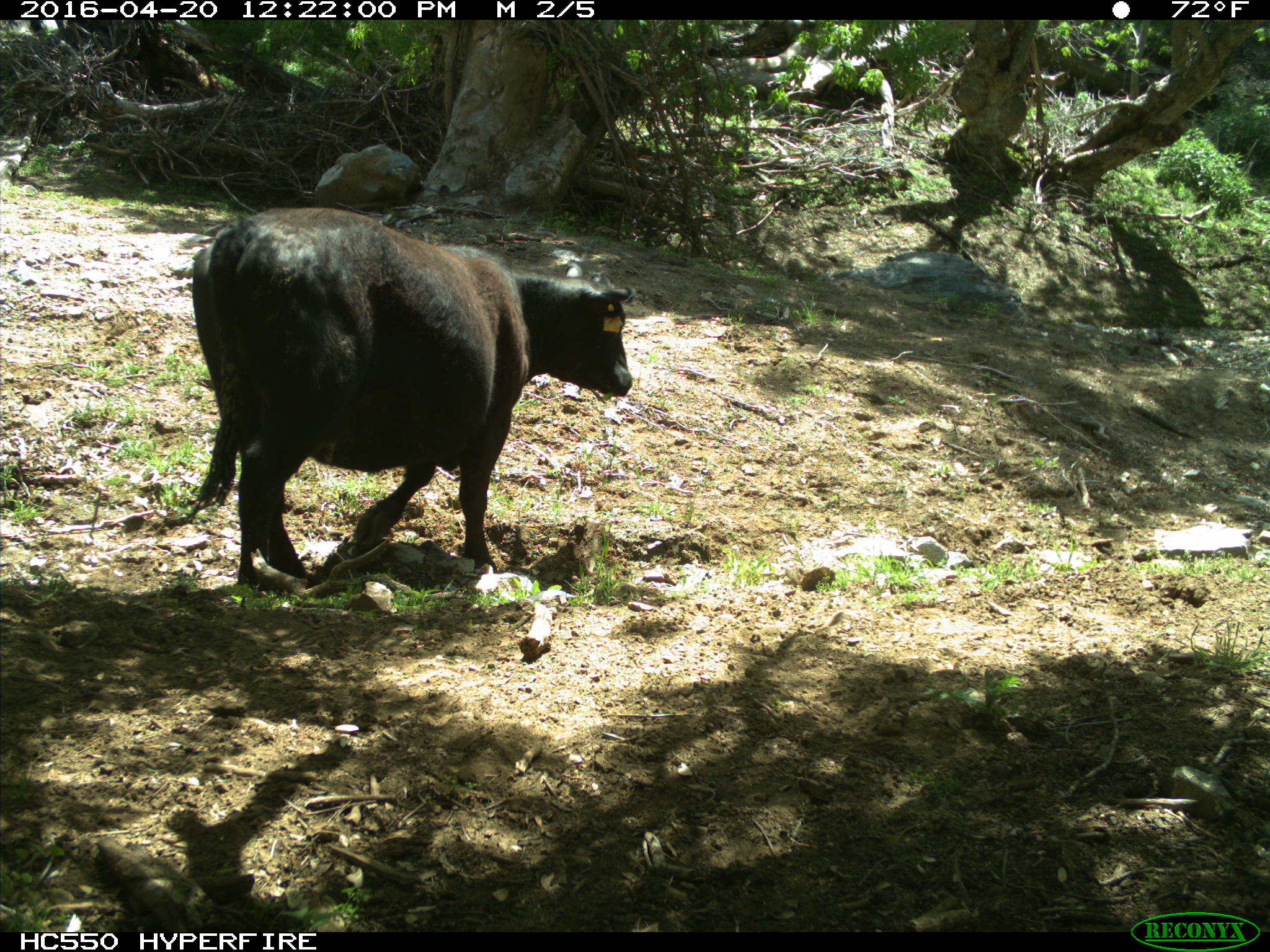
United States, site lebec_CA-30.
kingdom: Animalia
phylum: Chordata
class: Mammalia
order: Artiodactyla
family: Bovidae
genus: Bos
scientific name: Bos taurus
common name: domestic cow